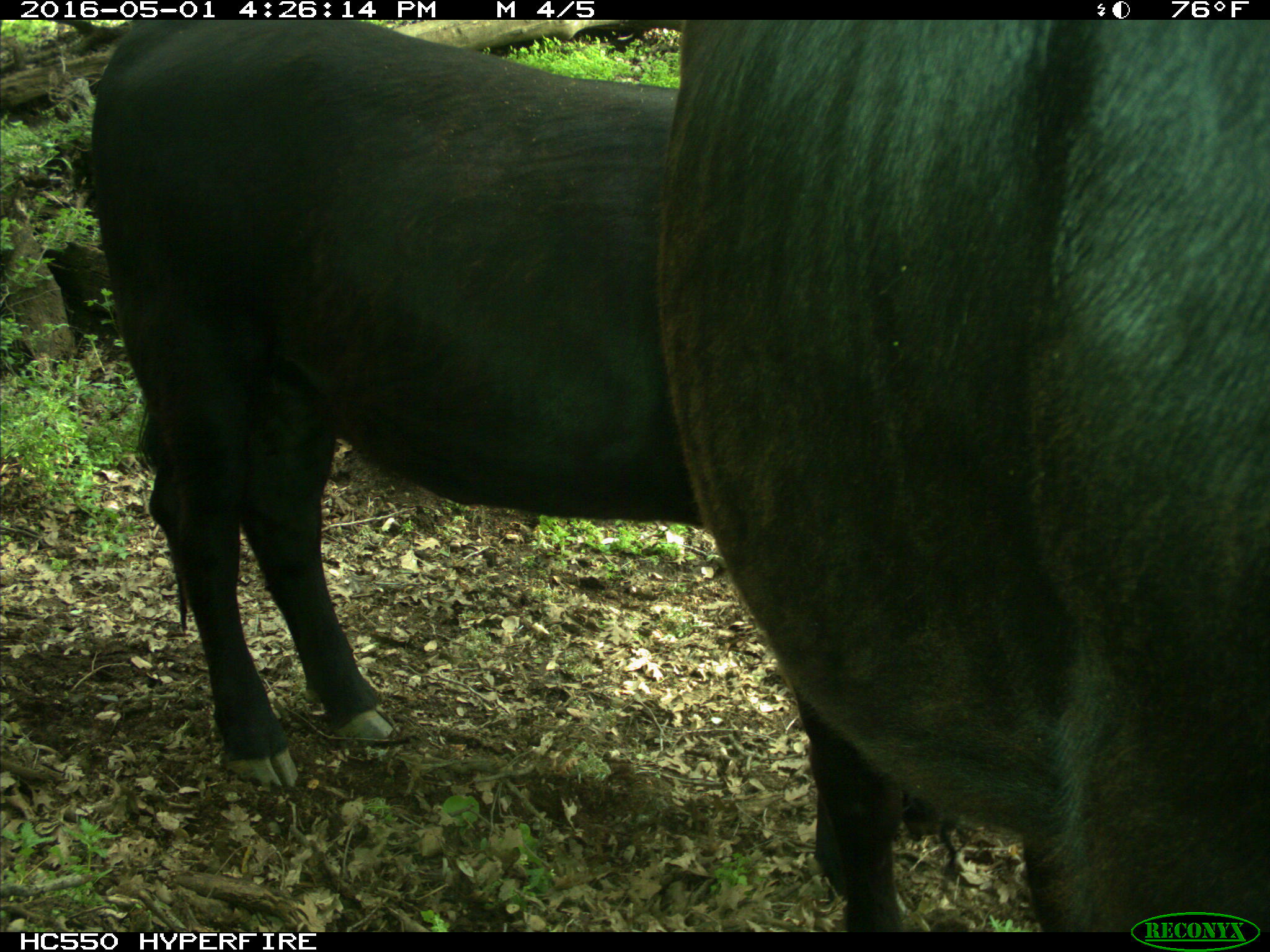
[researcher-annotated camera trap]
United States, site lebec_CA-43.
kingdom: Animalia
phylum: Chordata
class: Mammalia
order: Artiodactyla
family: Bovidae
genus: Bos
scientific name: Bos taurus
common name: domestic cow